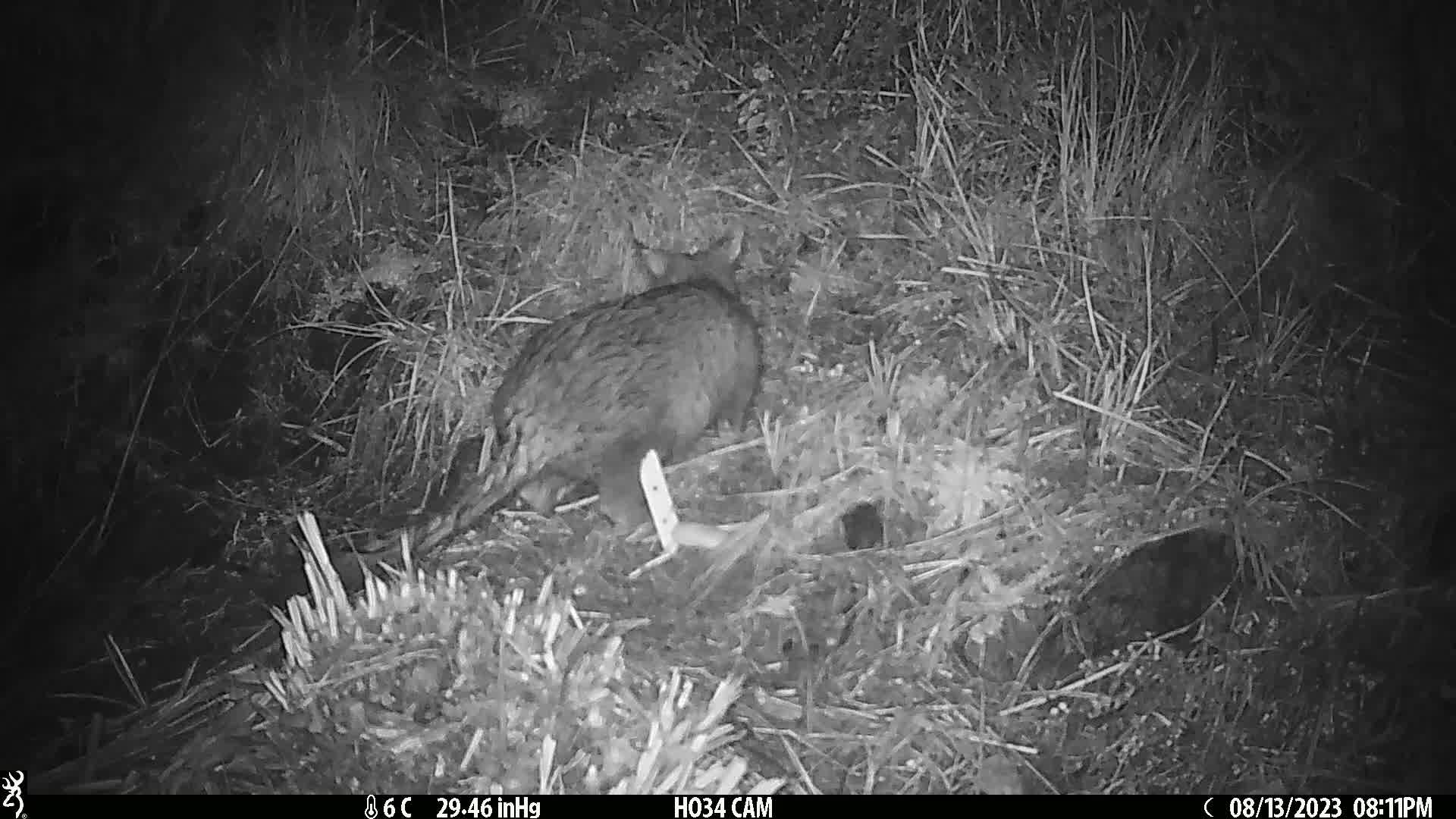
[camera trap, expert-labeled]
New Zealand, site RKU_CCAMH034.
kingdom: Animalia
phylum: Chordata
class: Mammalia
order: Diprotodontia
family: Phalangeridae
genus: Trichosurus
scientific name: Trichosurus vulpecula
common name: common brushtail possum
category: possum